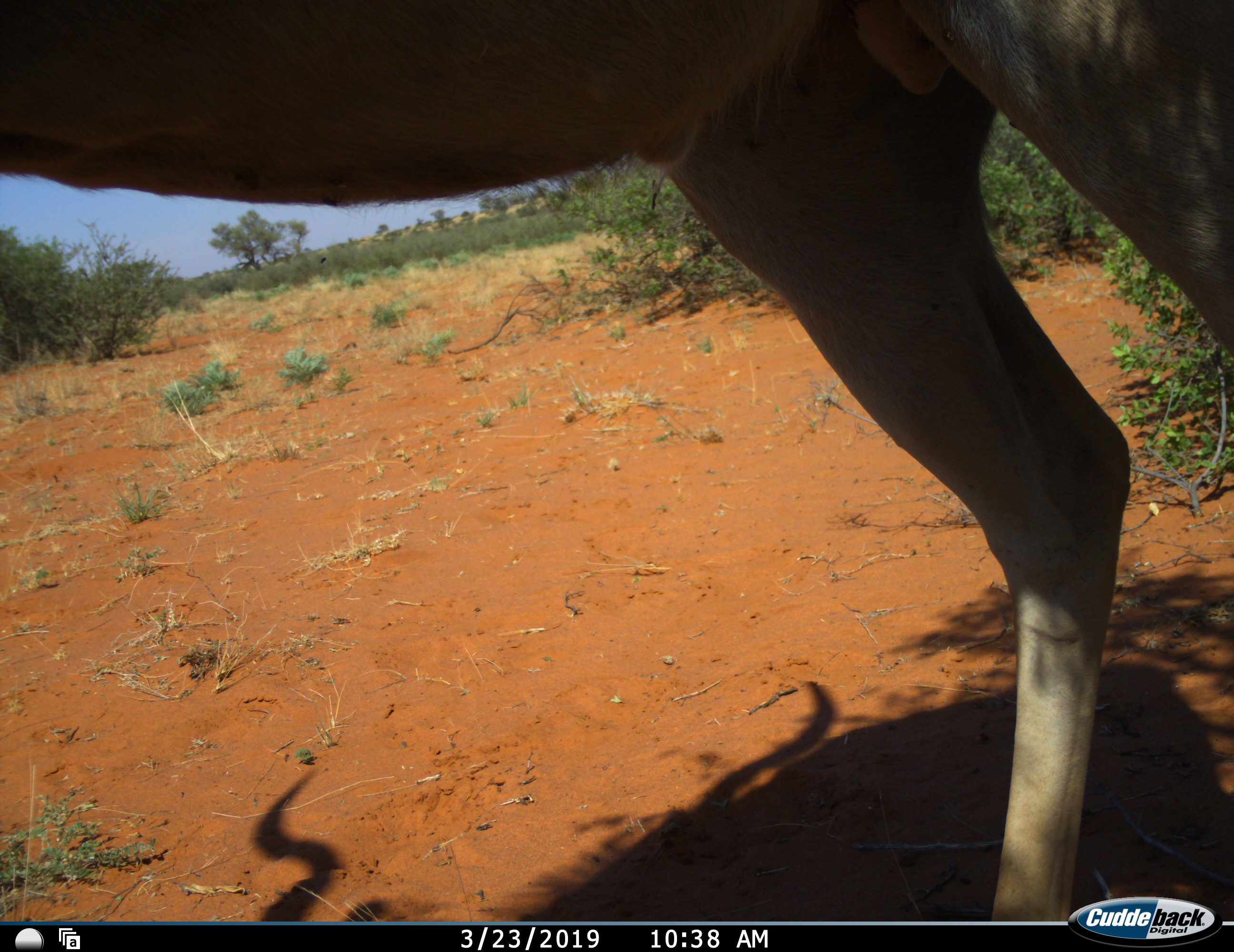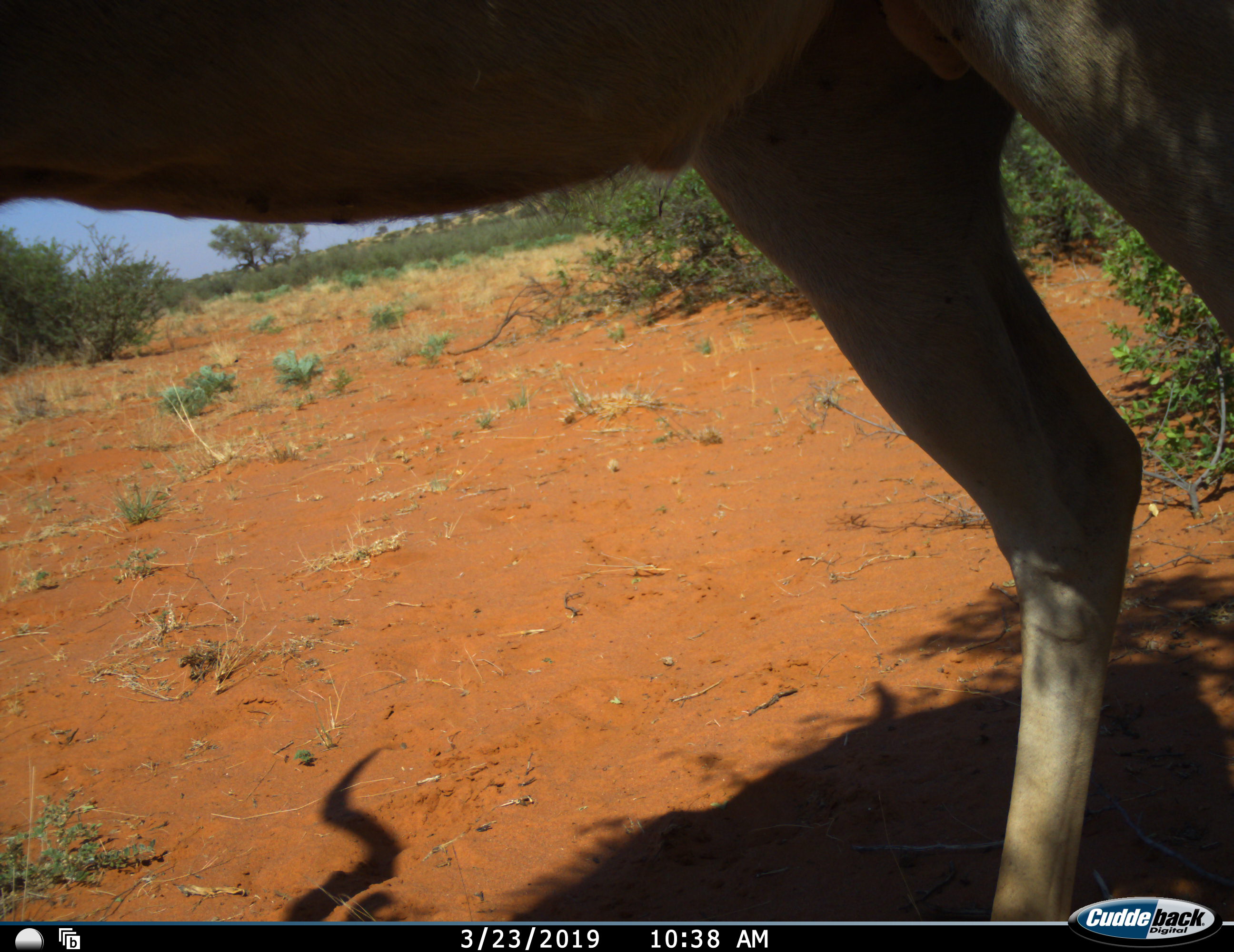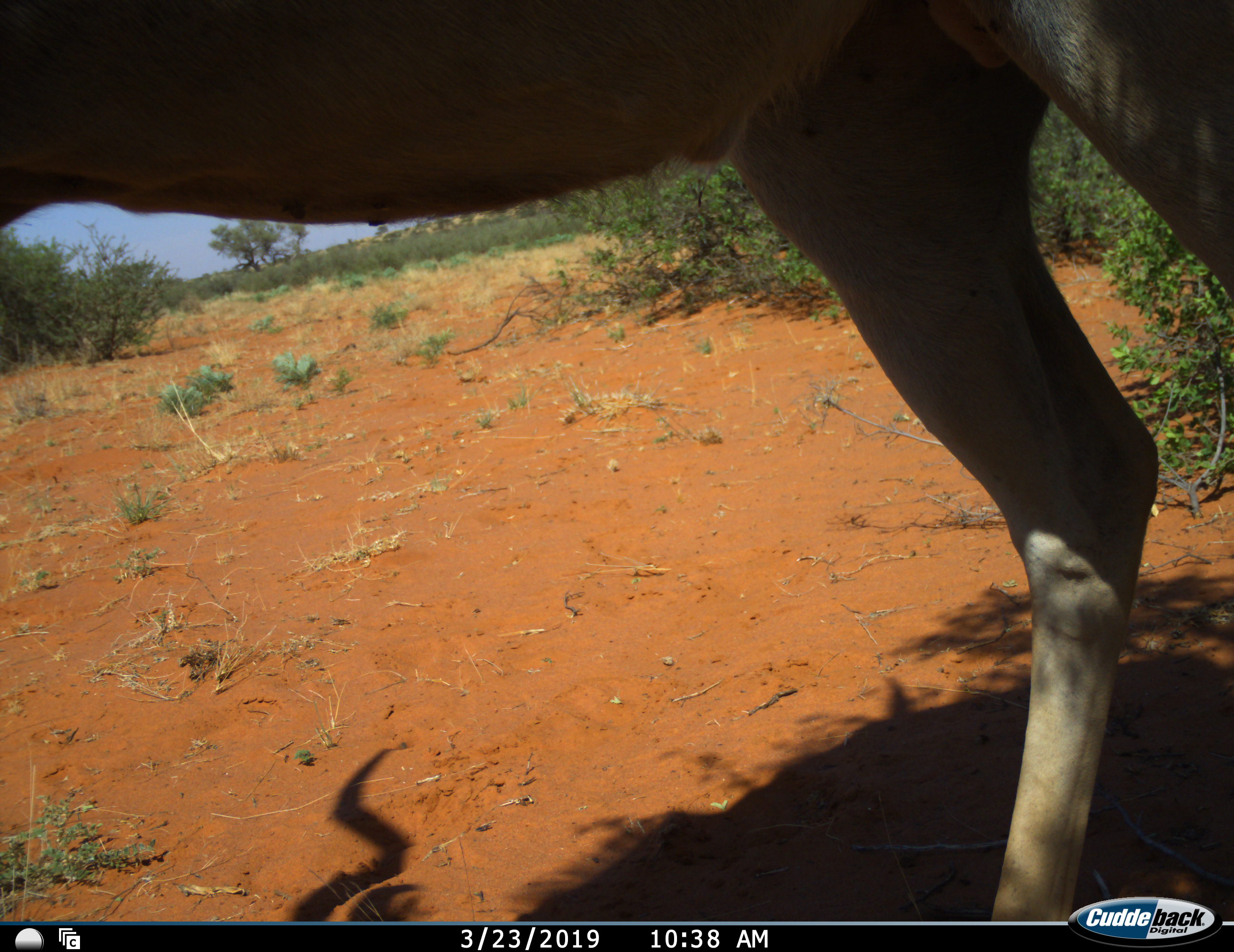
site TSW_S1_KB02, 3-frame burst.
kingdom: Animalia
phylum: Chordata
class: Mammalia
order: Artiodactyla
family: Bovidae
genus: Tragelaphus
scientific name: Tragelaphus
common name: kudu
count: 1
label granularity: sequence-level